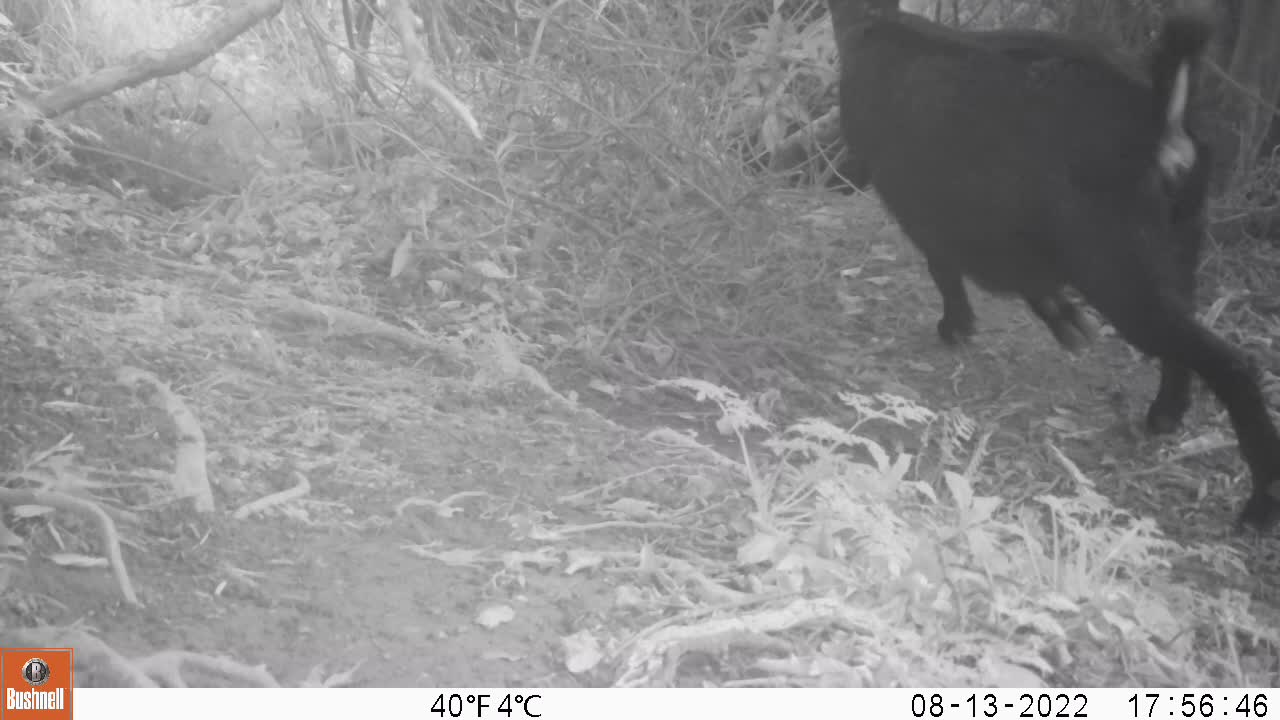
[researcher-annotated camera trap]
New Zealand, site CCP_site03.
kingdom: Animalia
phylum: Chordata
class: Mammalia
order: Artiodactyla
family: Bovidae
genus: Capra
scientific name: Capra hircus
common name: goat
Goat (Capra hircus).